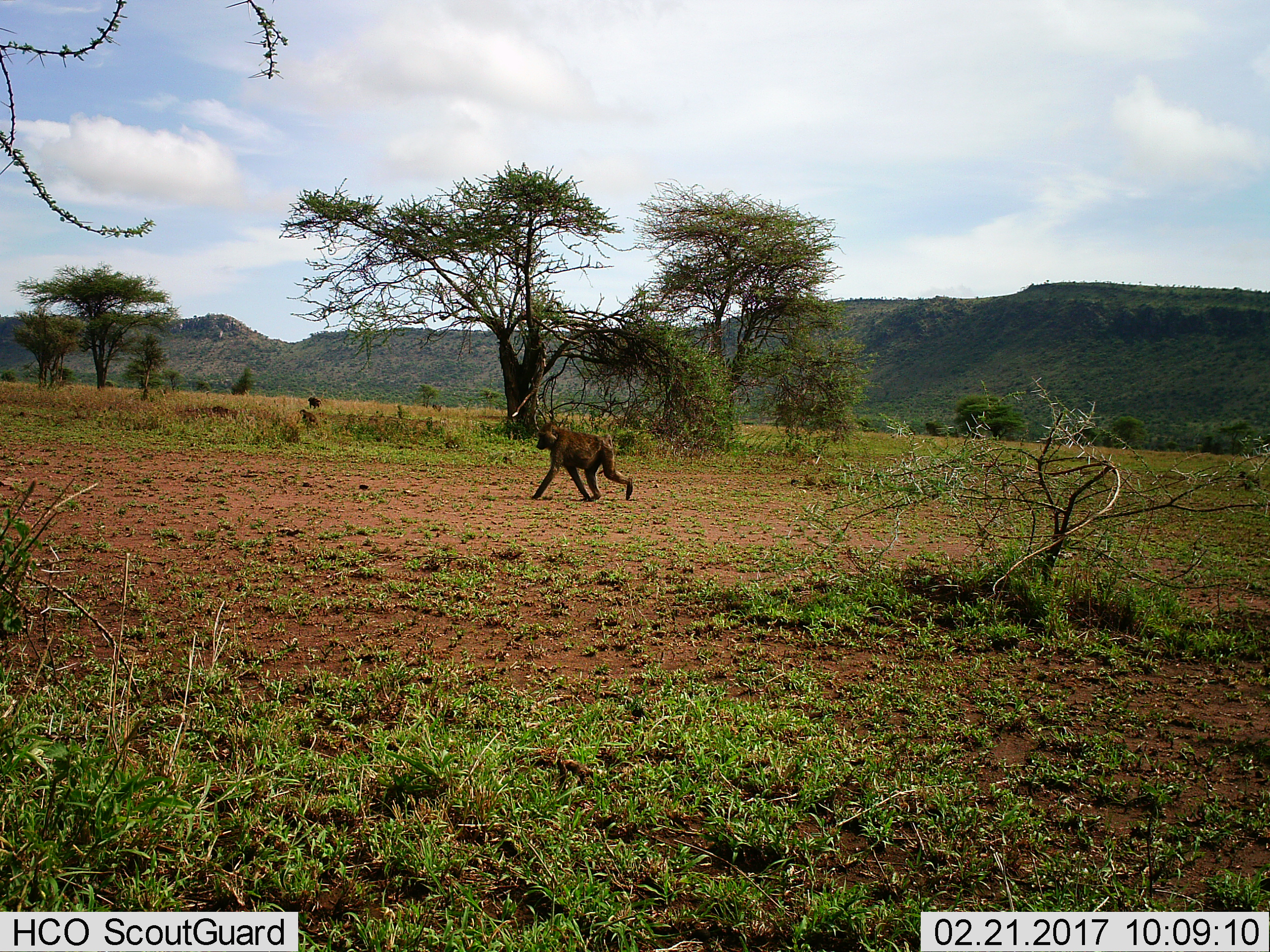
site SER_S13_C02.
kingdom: Animalia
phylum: Chordata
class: Mammalia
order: Primates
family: Cercopithecidae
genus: Papio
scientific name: Papio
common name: baboon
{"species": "baboon (Papio)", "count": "1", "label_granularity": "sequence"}